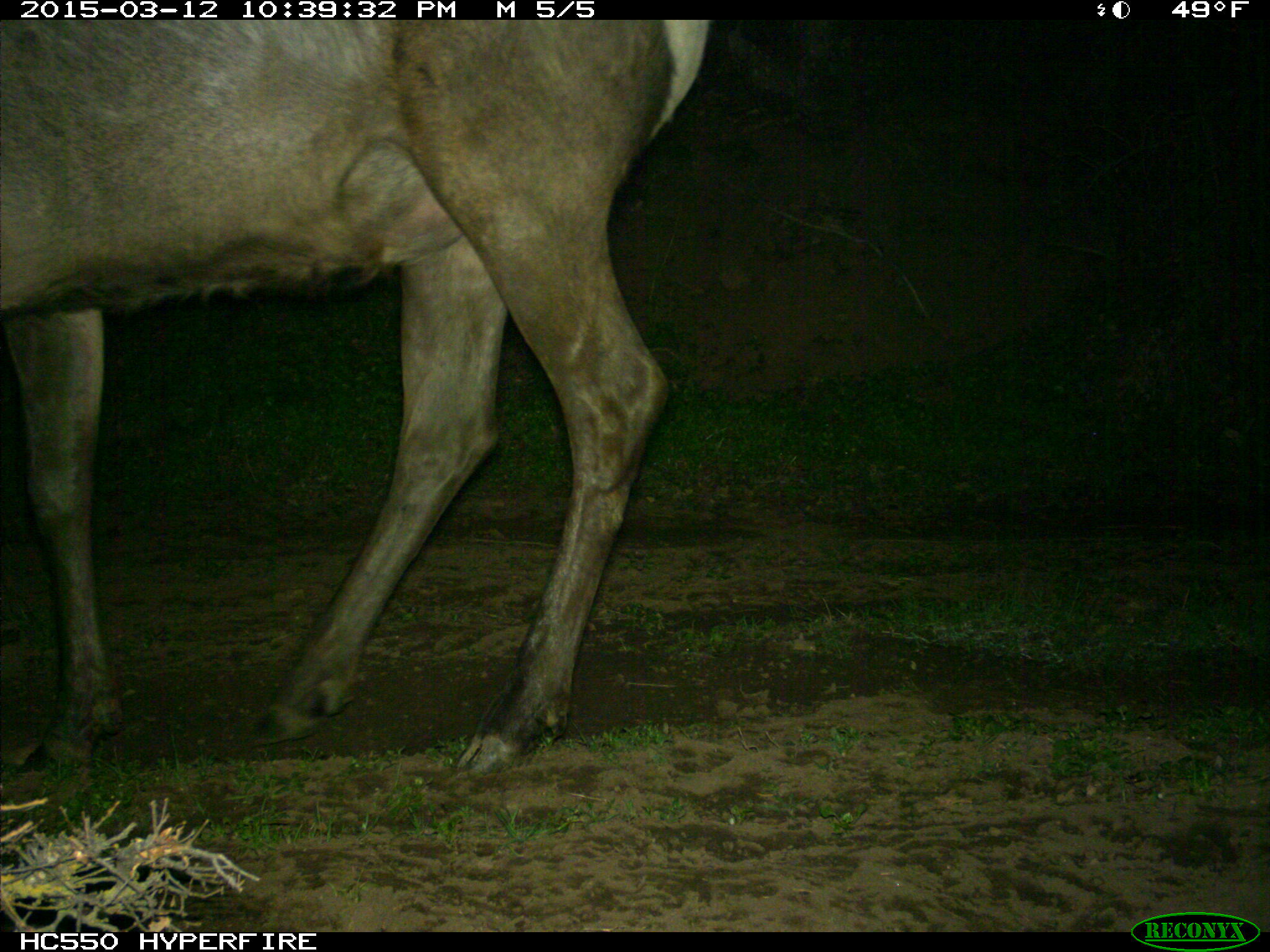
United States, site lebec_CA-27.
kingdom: Animalia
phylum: Chordata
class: Mammalia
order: Artiodactyla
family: Cervidae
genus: Cervus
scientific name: Cervus canadensis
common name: elk